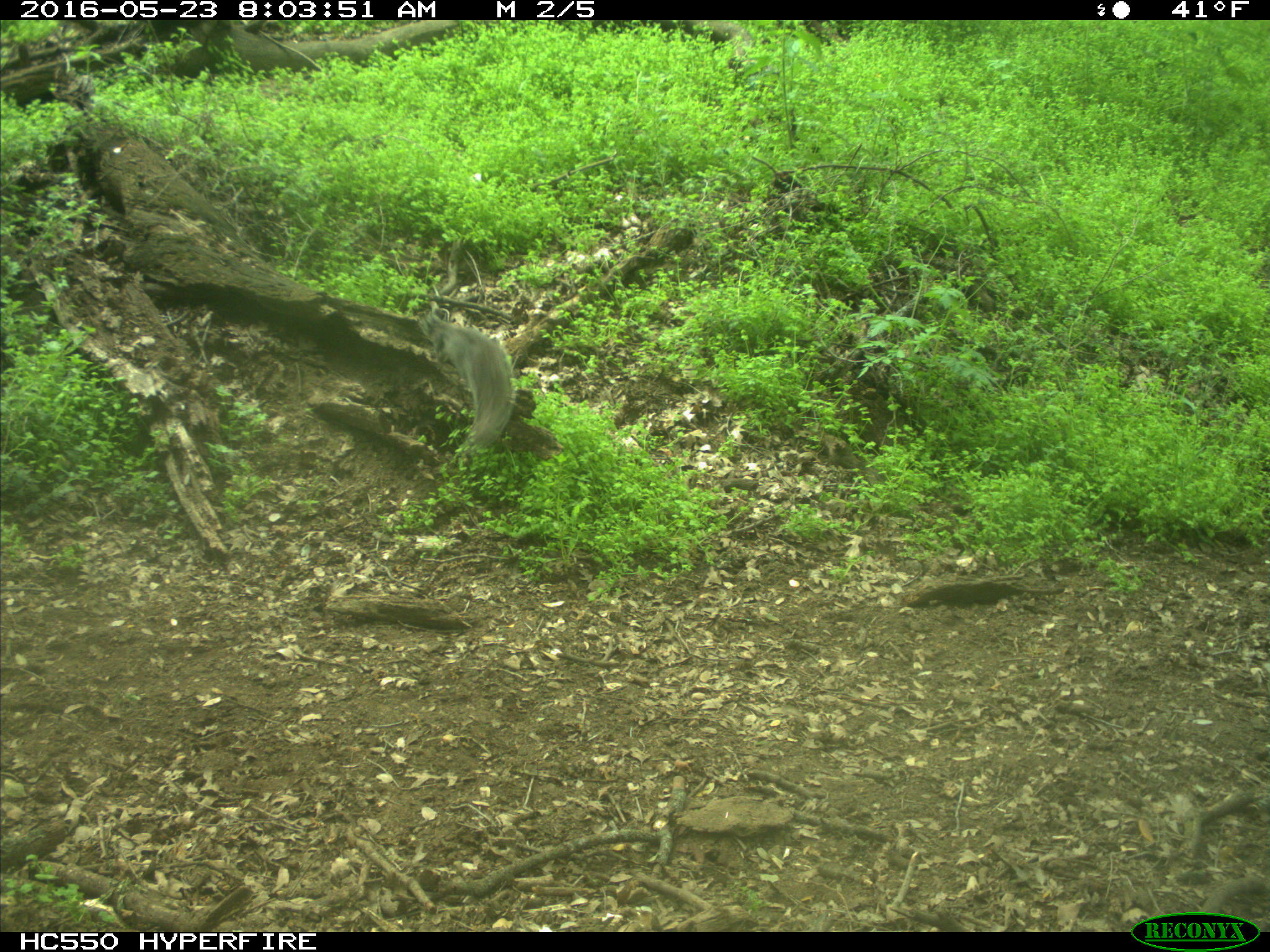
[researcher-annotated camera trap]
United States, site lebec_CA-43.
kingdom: Animalia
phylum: Chordata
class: Mammalia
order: Rodentia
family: Sciuridae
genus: Sciurus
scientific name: Sciurus carolinensis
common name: eastern gray squirrel